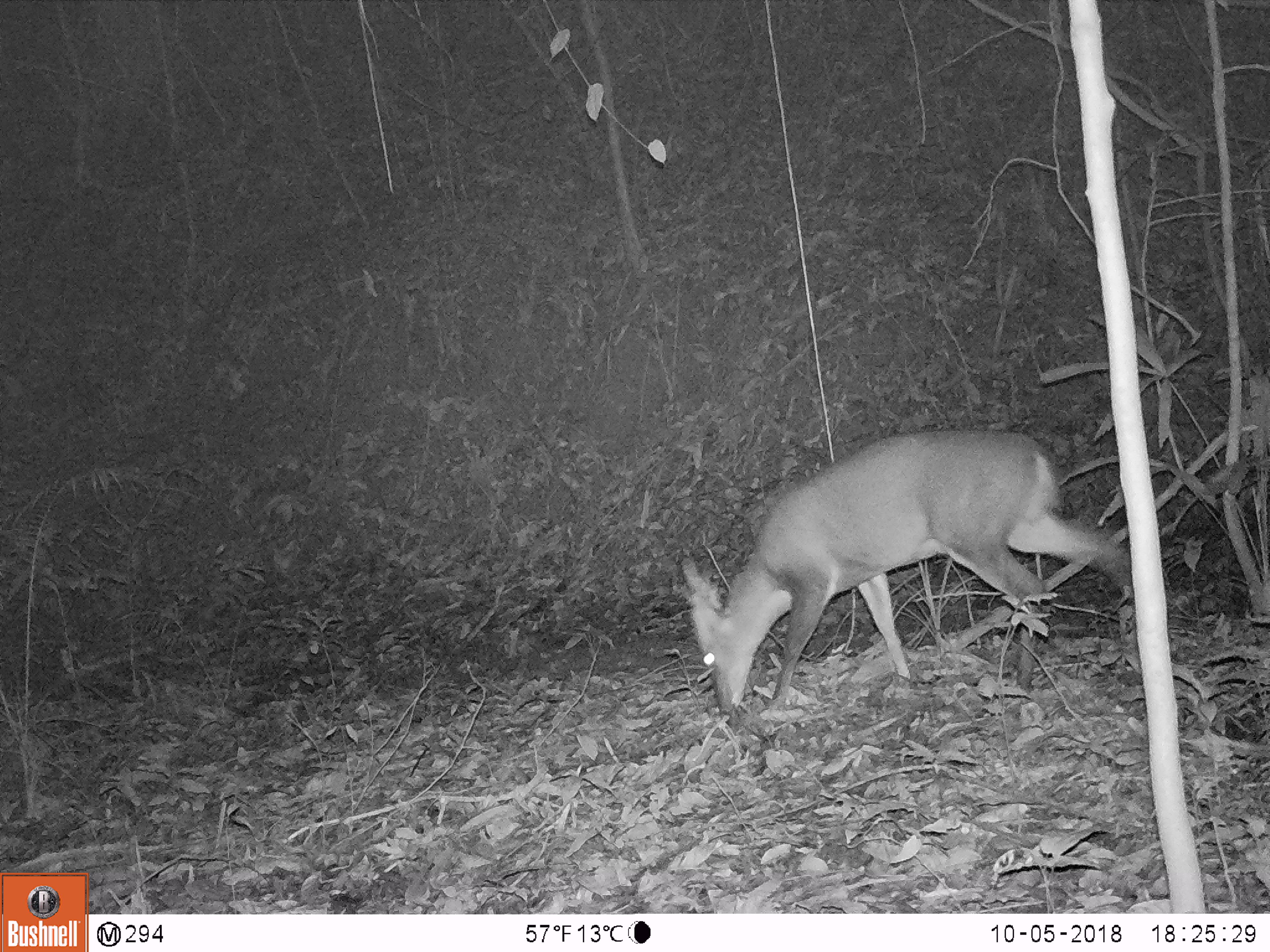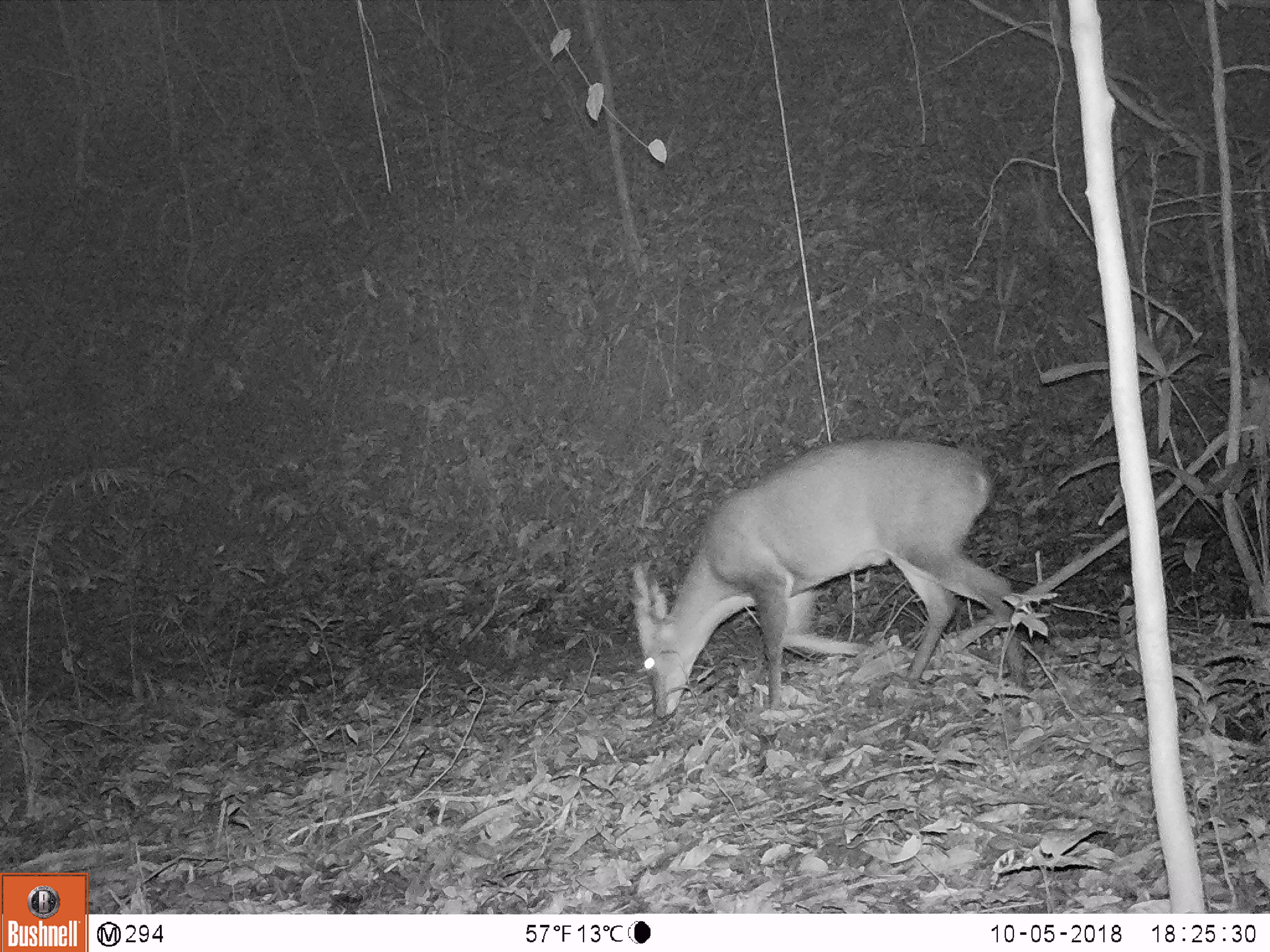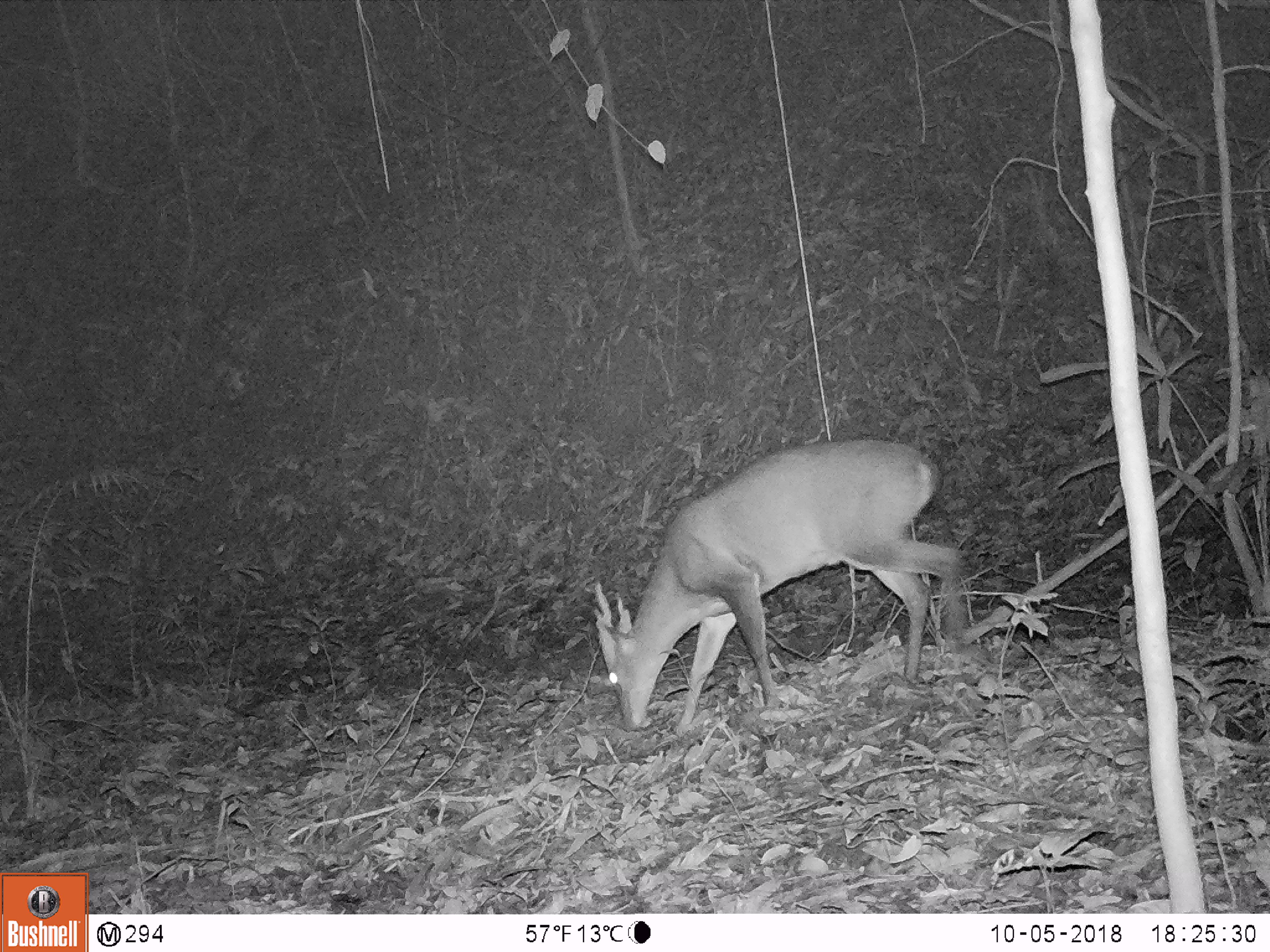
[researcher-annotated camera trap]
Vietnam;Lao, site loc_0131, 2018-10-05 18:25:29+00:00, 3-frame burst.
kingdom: Animalia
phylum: Chordata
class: Mammalia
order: Artiodactyla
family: Cervidae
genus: Muntiacus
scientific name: Muntiacus vuquangensis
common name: large-antlered muntjac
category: large antlered muntjac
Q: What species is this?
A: Large antlered muntjac (large-antlered muntjac) (Muntiacus vuquangensis).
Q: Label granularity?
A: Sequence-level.